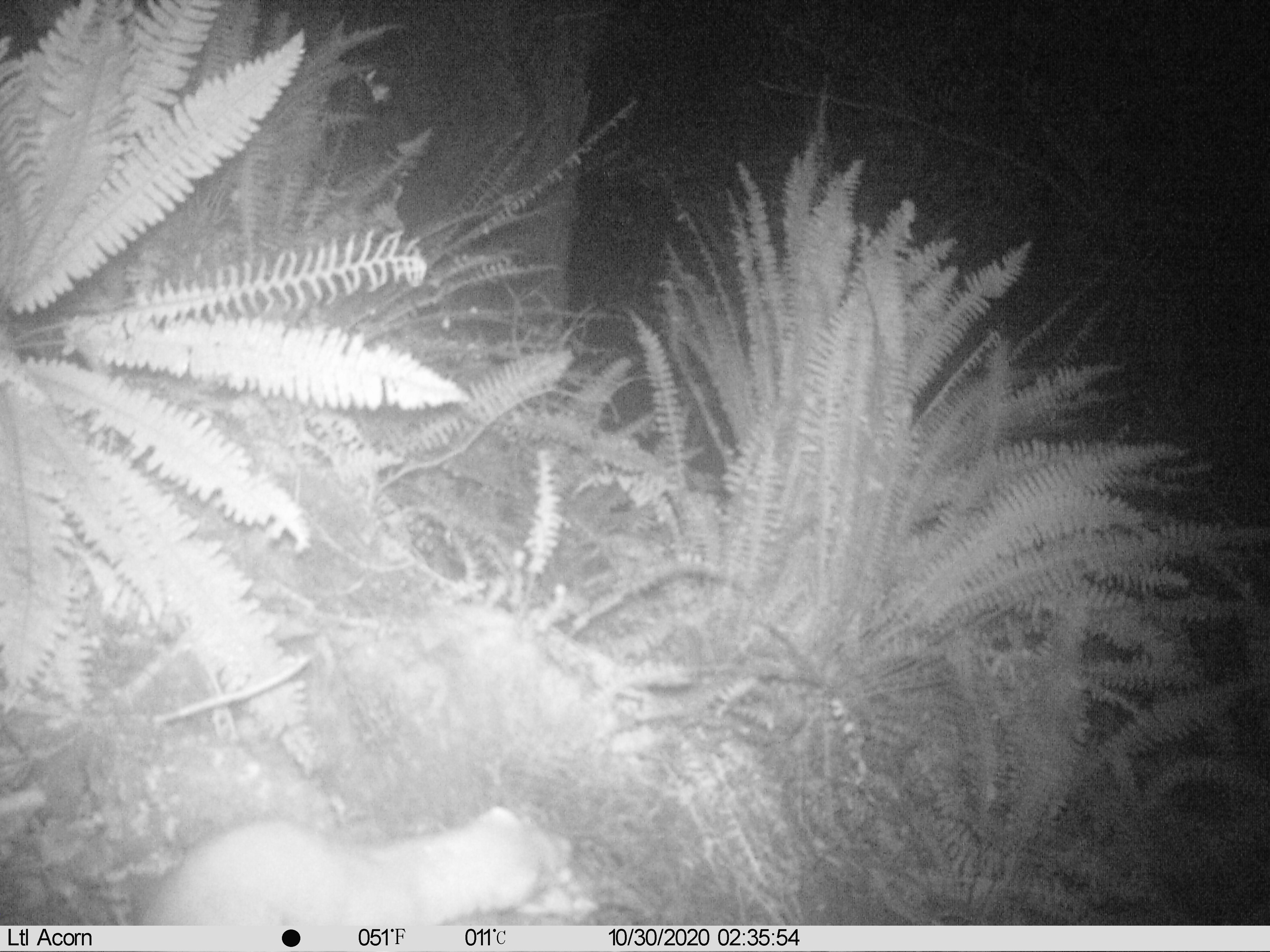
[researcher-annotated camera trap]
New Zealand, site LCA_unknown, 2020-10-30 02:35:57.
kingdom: Animalia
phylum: Chordata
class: Mammalia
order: Carnivora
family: Mustelidae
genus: Mustela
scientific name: Mustela erminea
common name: stoat